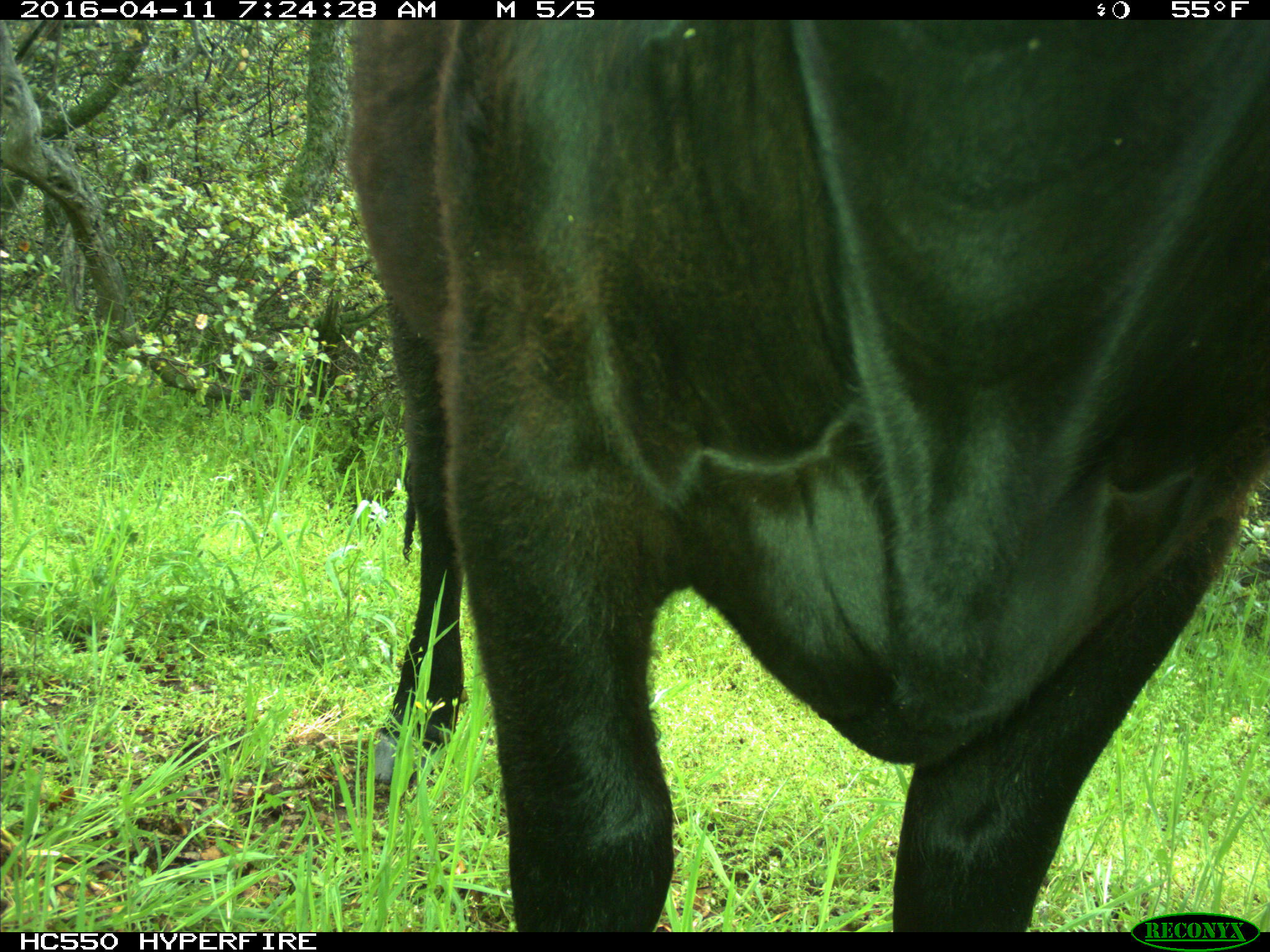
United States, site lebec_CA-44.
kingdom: Animalia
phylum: Chordata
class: Mammalia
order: Artiodactyla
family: Bovidae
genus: Bos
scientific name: Bos taurus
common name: domestic cow